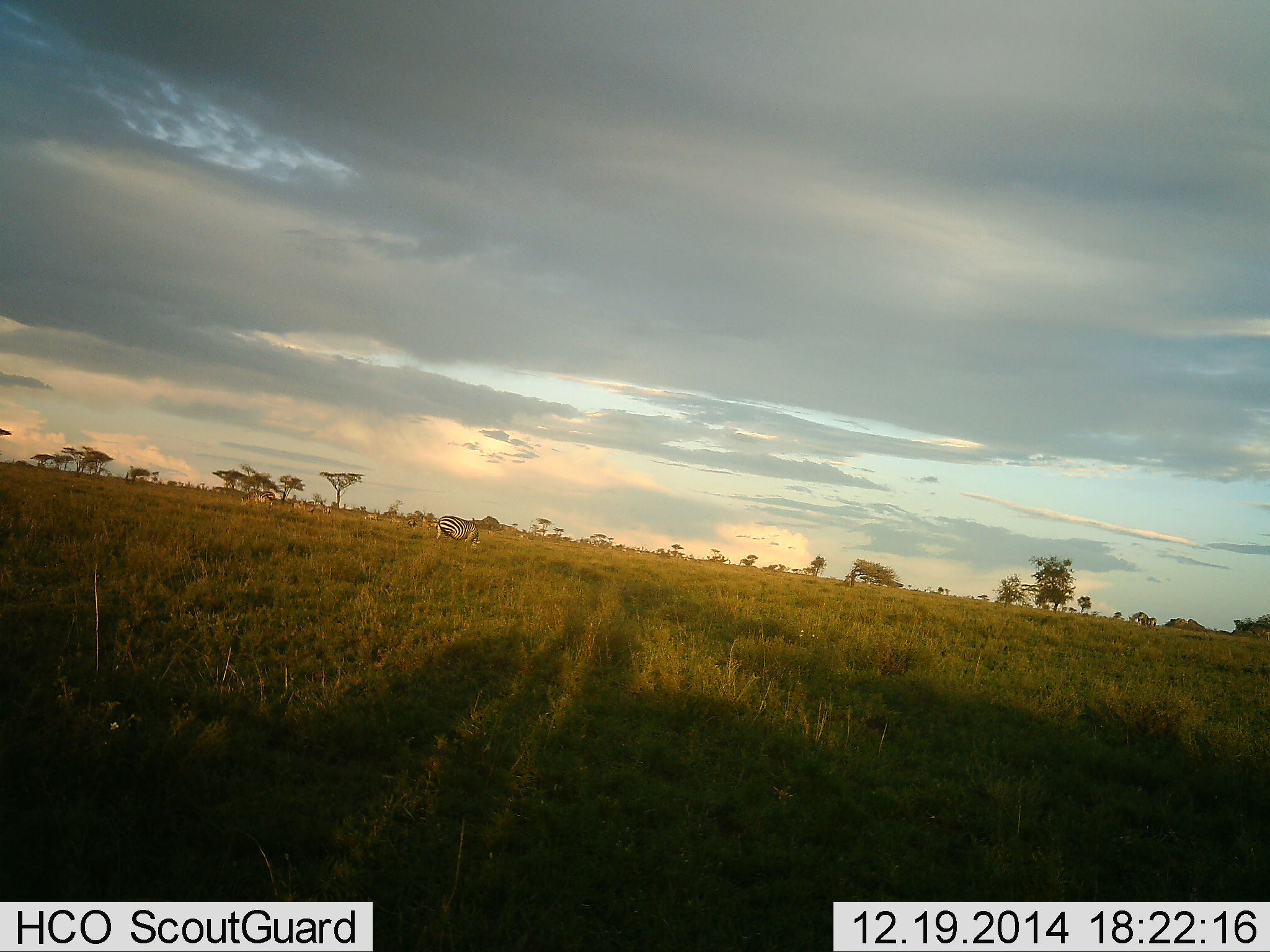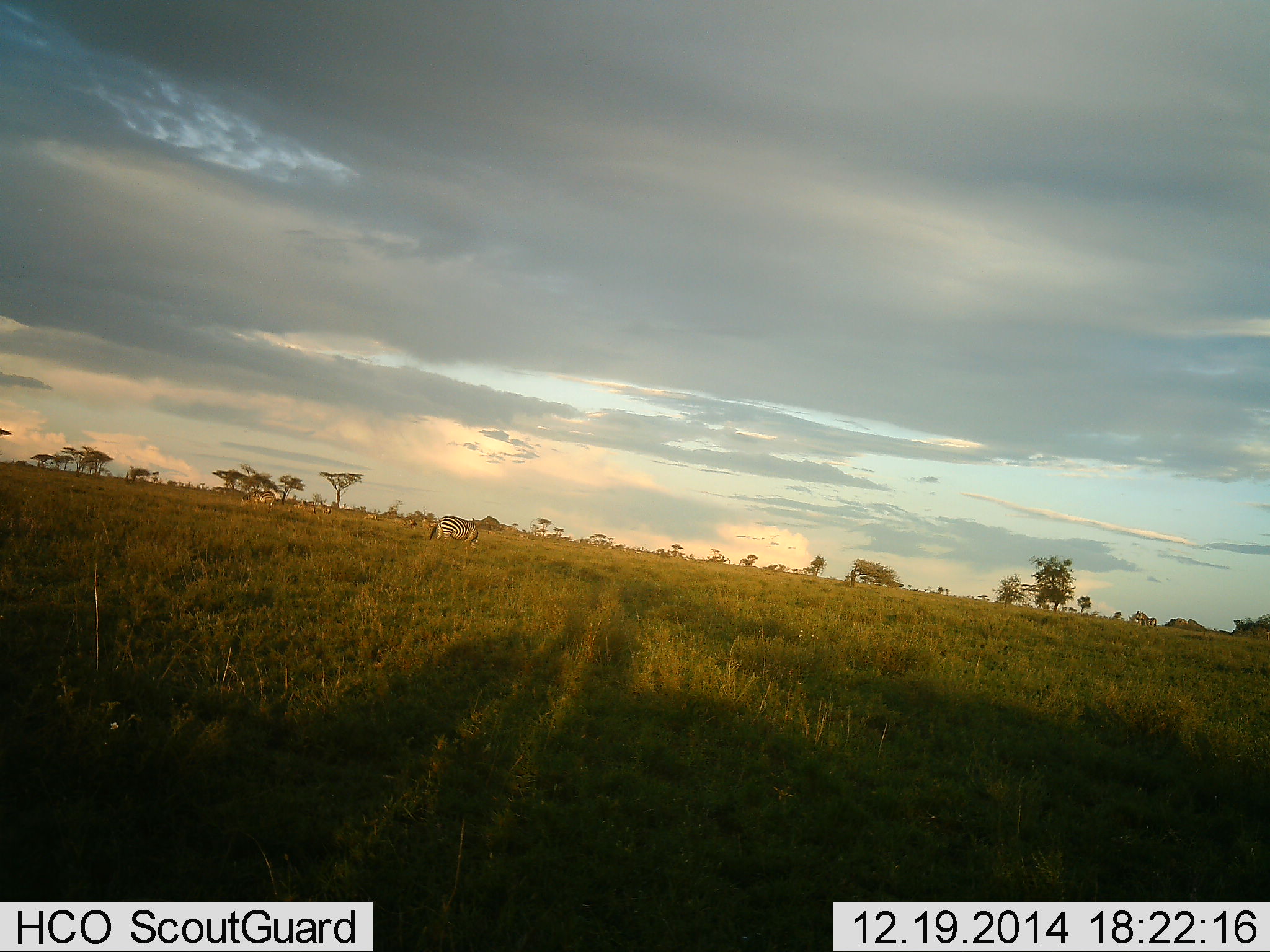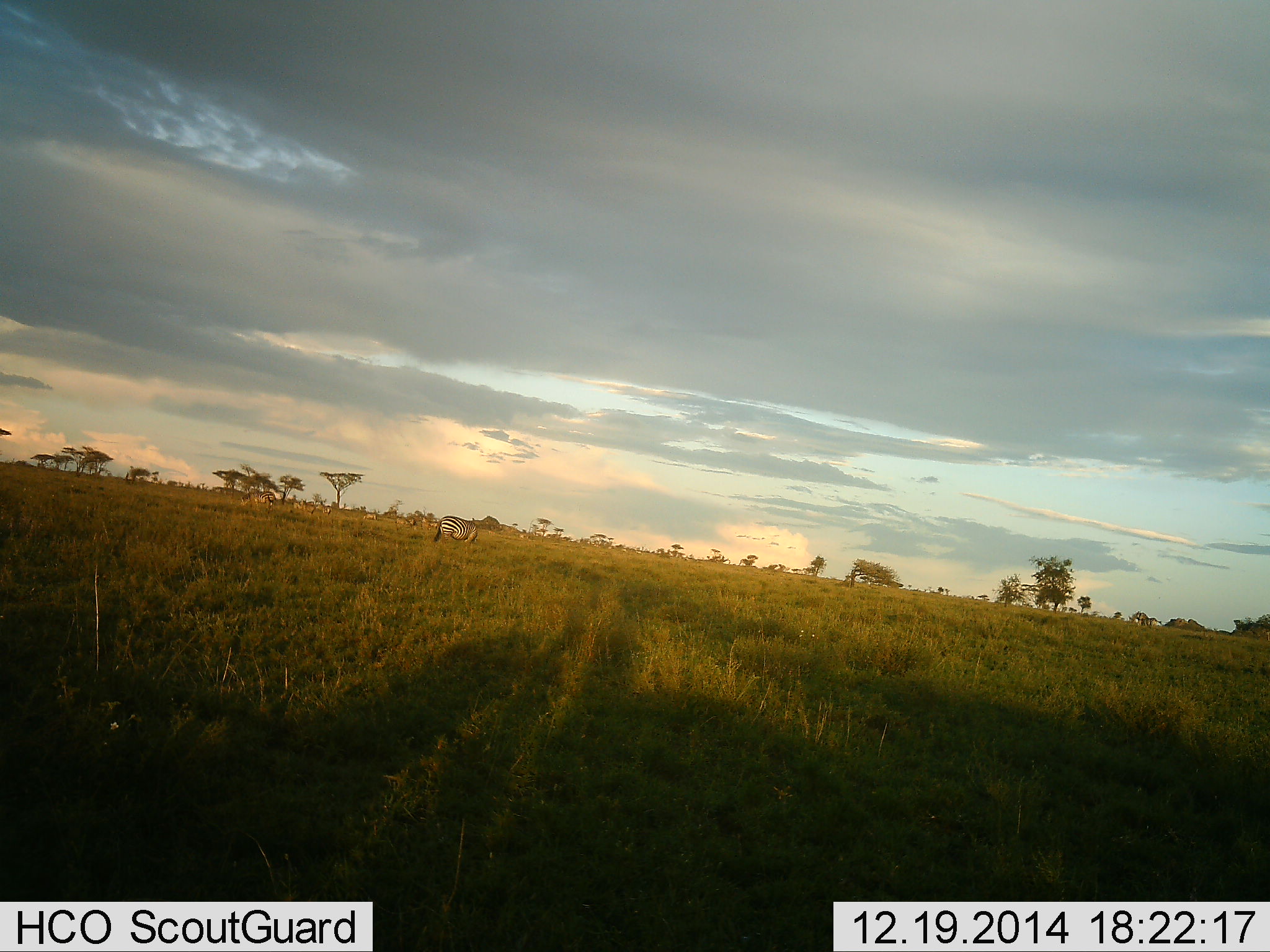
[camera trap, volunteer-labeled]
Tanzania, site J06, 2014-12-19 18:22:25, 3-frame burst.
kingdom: Animalia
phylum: Chordata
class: Mammalia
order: Perissodactyla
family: Equidae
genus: Equus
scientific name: Equus quagga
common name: plains zebra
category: zebra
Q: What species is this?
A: Zebra (plains zebra) (Equus quagga).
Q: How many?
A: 1.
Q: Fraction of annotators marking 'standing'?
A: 45%.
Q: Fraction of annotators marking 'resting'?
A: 0%.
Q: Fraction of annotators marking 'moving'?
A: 0%.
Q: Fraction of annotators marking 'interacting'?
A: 0%.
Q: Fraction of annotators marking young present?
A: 0%.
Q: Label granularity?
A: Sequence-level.